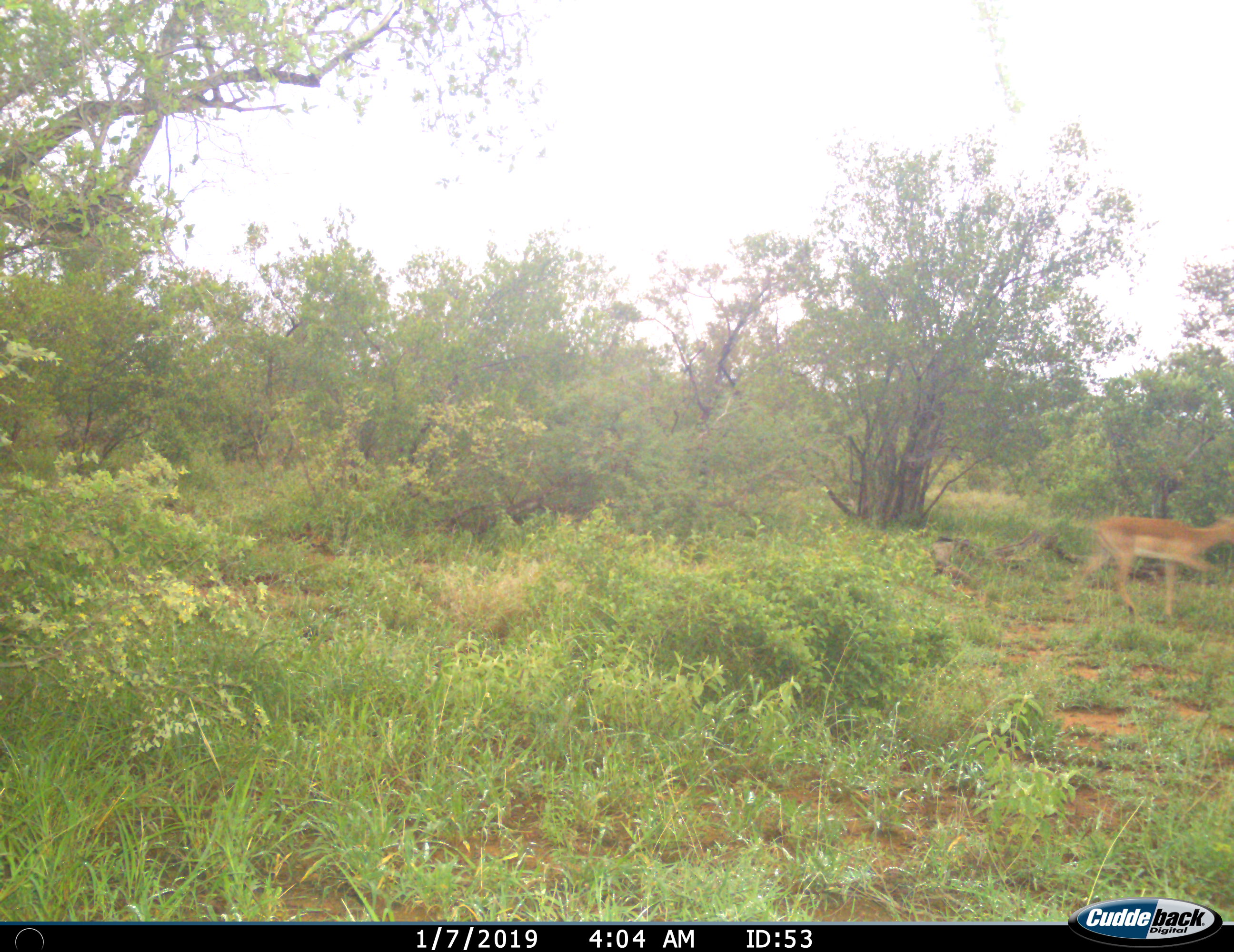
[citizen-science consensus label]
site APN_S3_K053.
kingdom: Animalia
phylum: Chordata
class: Mammalia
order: Artiodactyla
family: Bovidae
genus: Aepyceros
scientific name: Aepyceros melampus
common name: impala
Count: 1.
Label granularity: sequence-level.